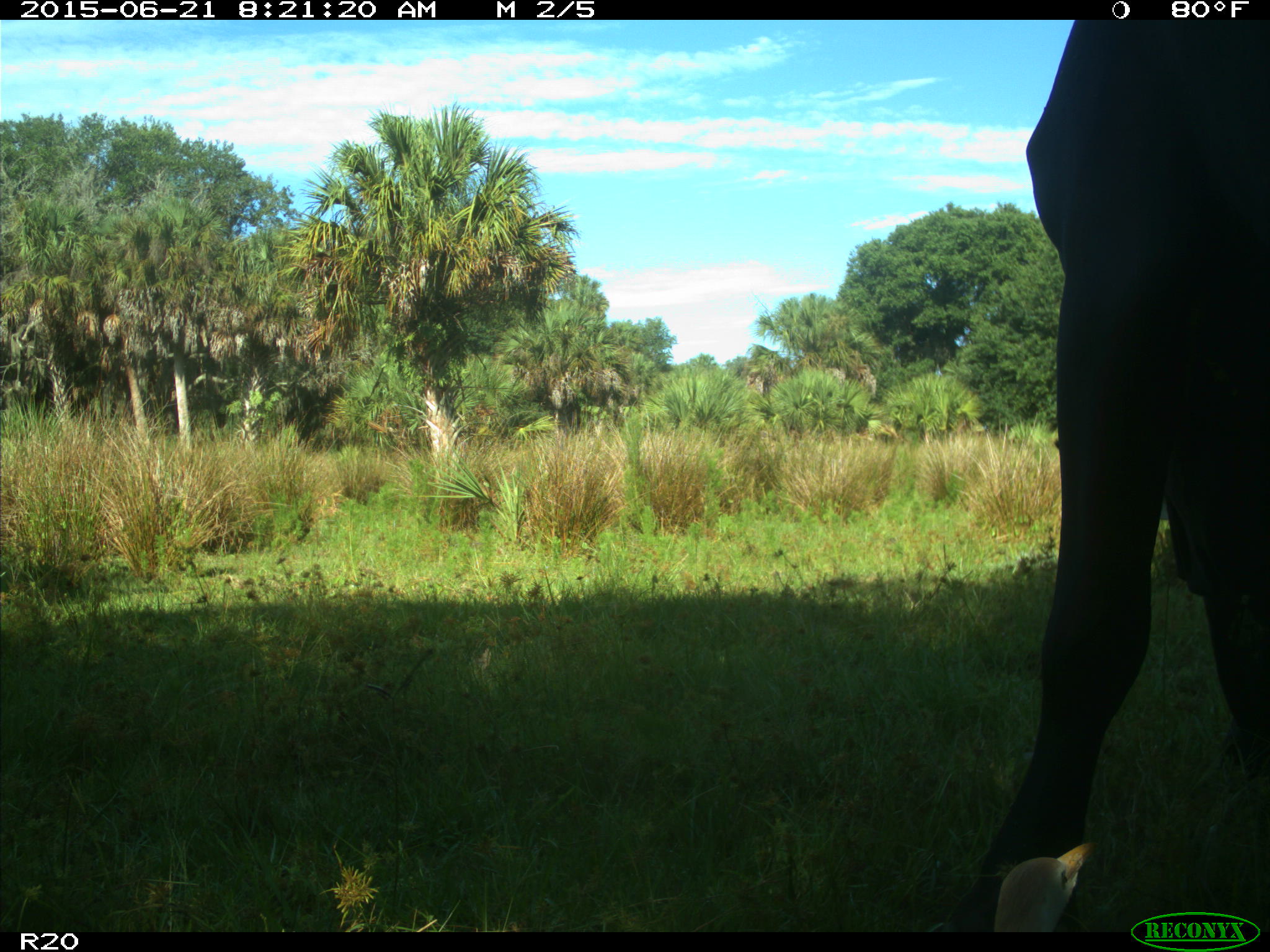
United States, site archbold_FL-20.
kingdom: Animalia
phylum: Chordata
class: Mammalia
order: Artiodactyla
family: Bovidae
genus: Bos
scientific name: Bos taurus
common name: domestic cow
Bos taurus (domestic cow).